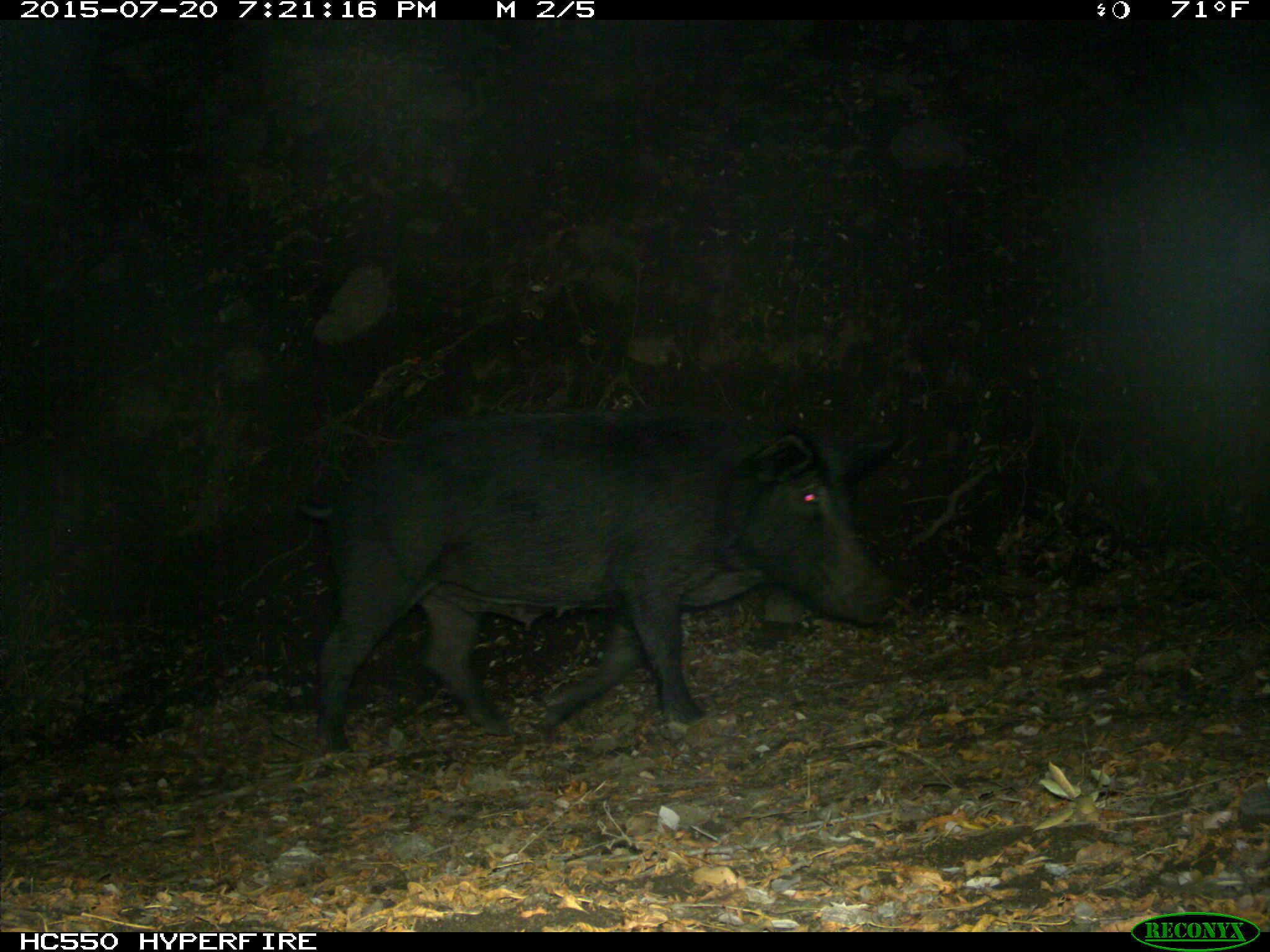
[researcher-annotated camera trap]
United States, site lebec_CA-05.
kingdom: Animalia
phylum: Chordata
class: Mammalia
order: Artiodactyla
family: Suidae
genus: Sus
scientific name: Sus scrofa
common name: wild boar